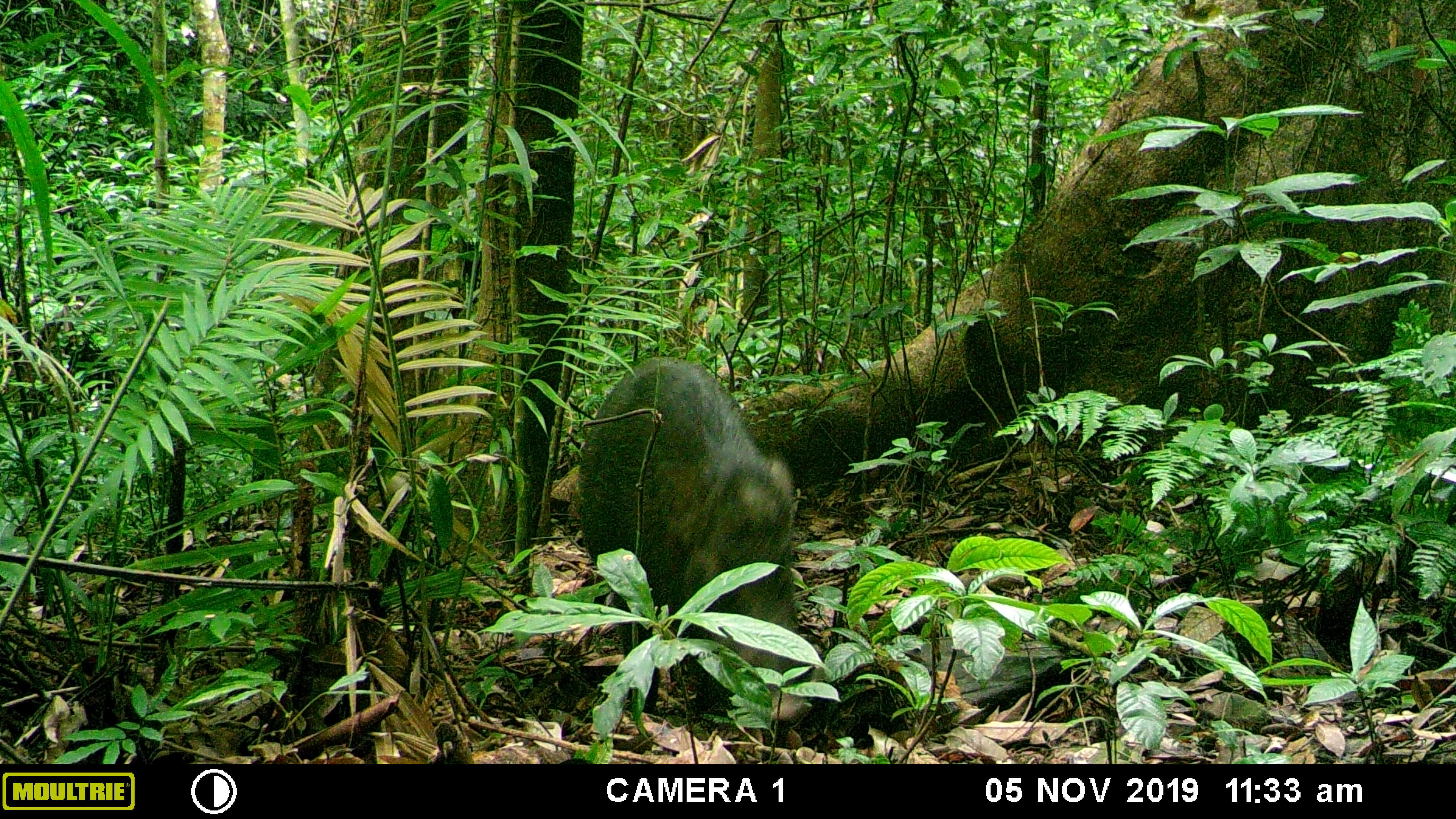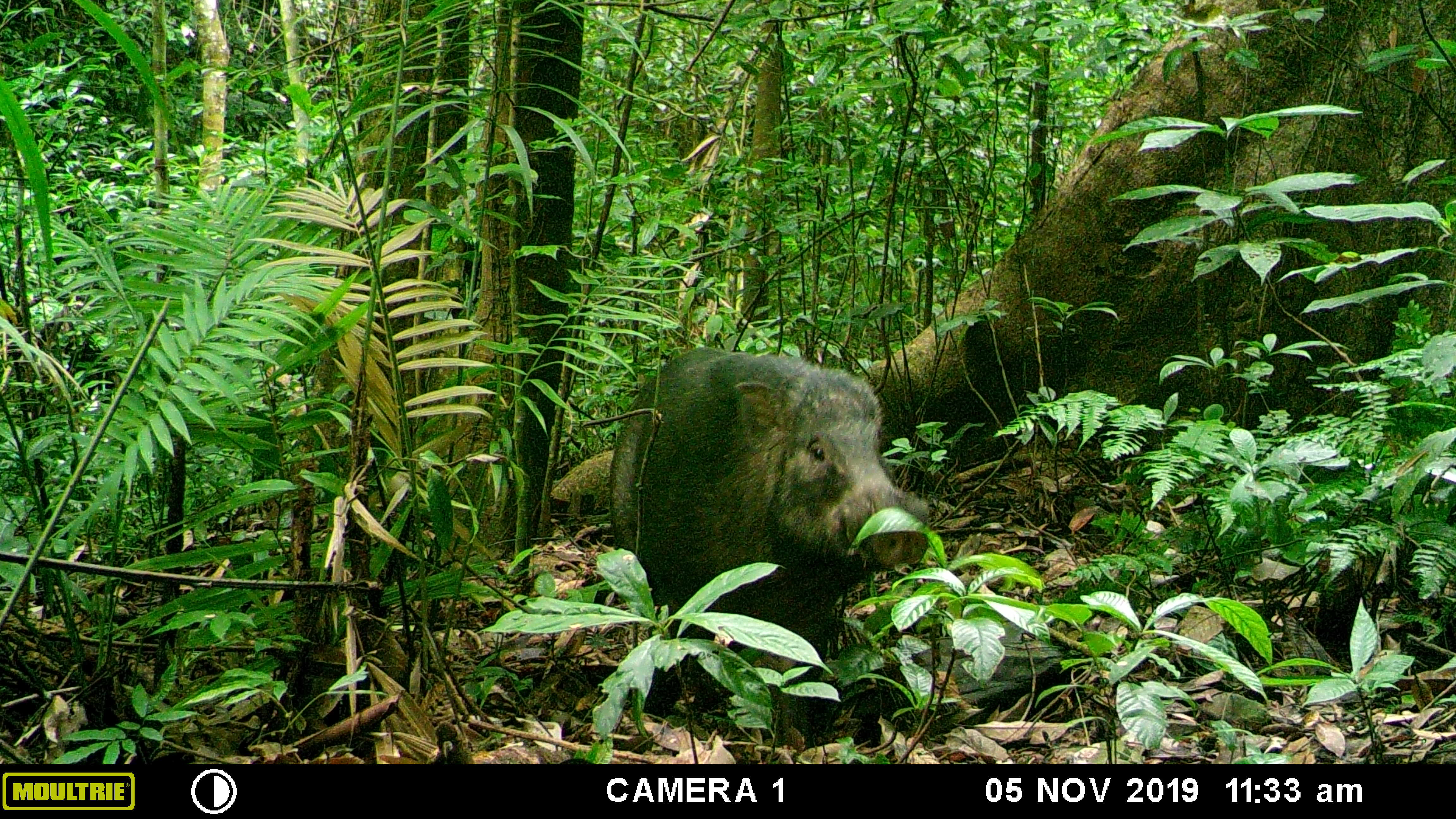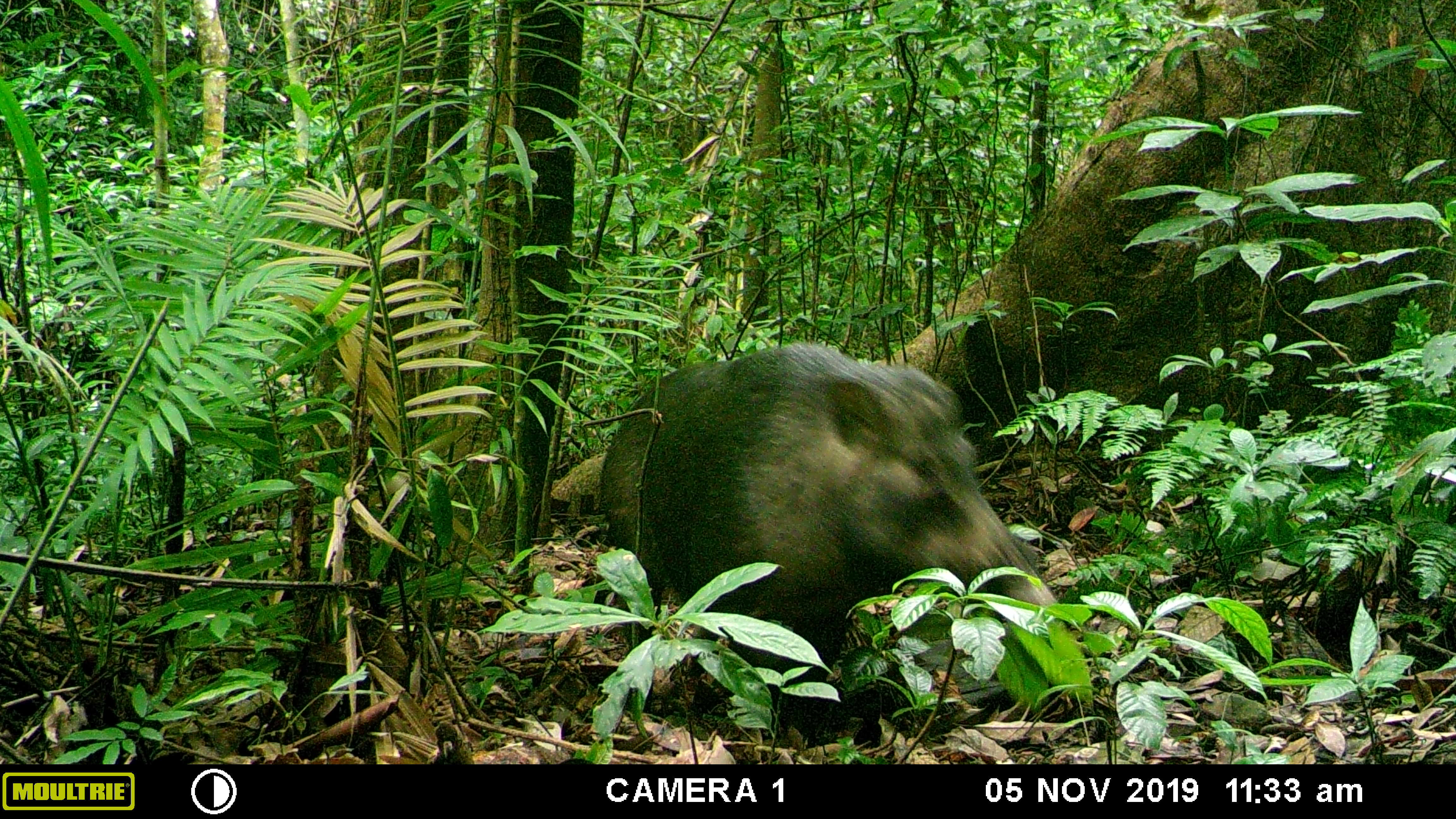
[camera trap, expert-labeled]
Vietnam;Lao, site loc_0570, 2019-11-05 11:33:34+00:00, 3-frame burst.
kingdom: Animalia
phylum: Chordata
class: Mammalia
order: Artiodactyla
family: Suidae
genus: Sus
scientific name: Sus scrofa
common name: eurasian wild pig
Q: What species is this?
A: Eurasian wild pig (Sus scrofa).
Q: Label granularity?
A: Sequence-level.